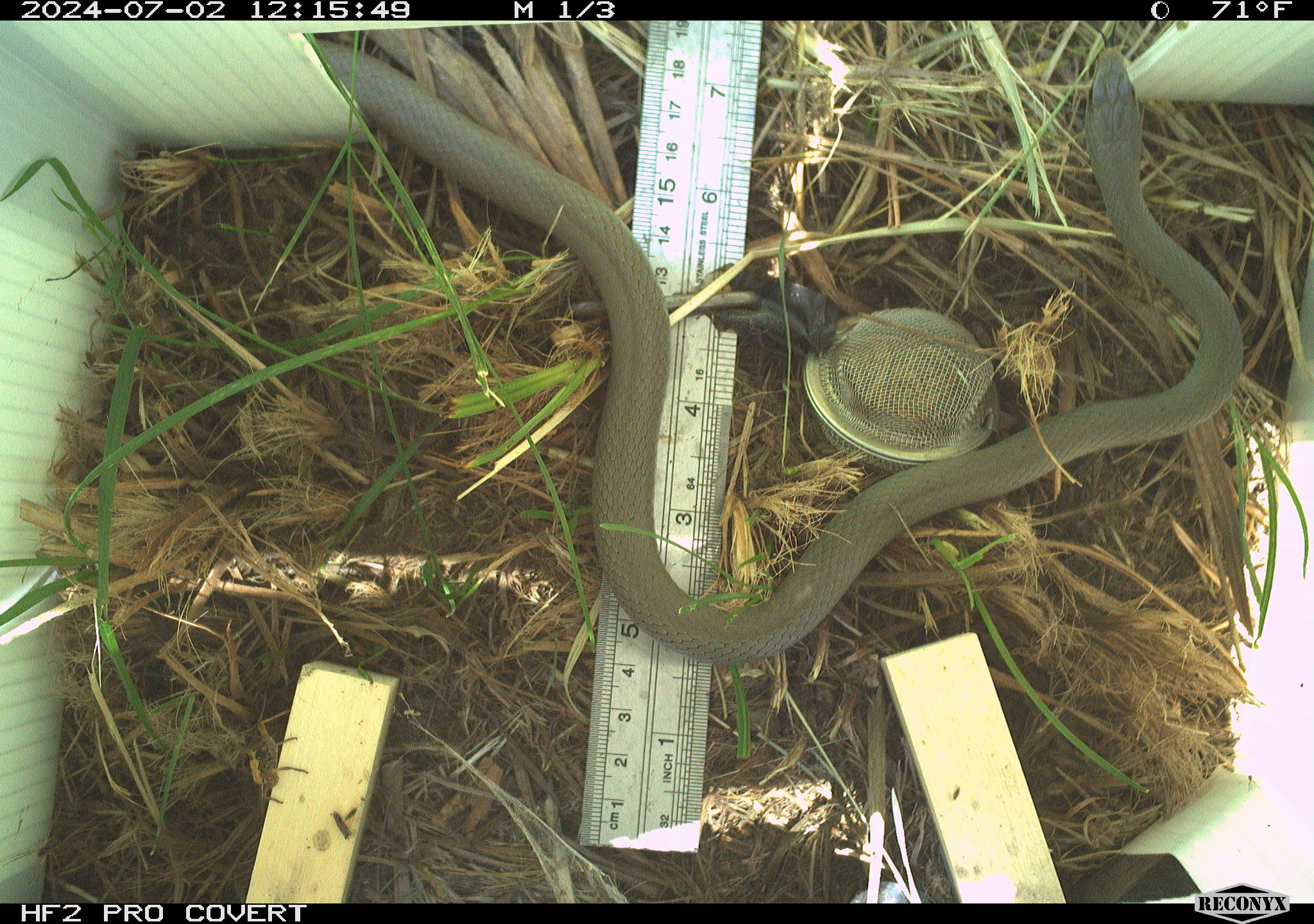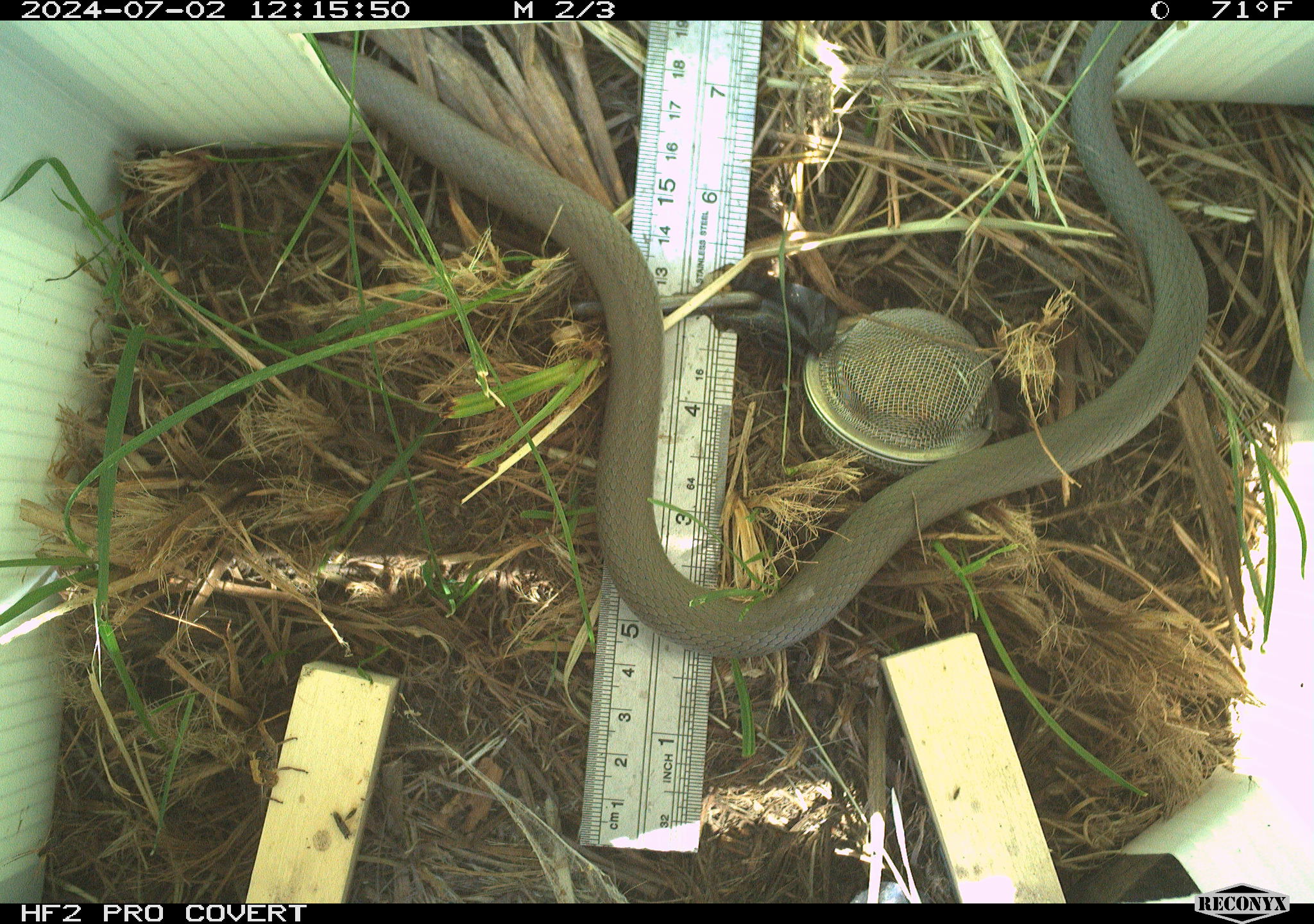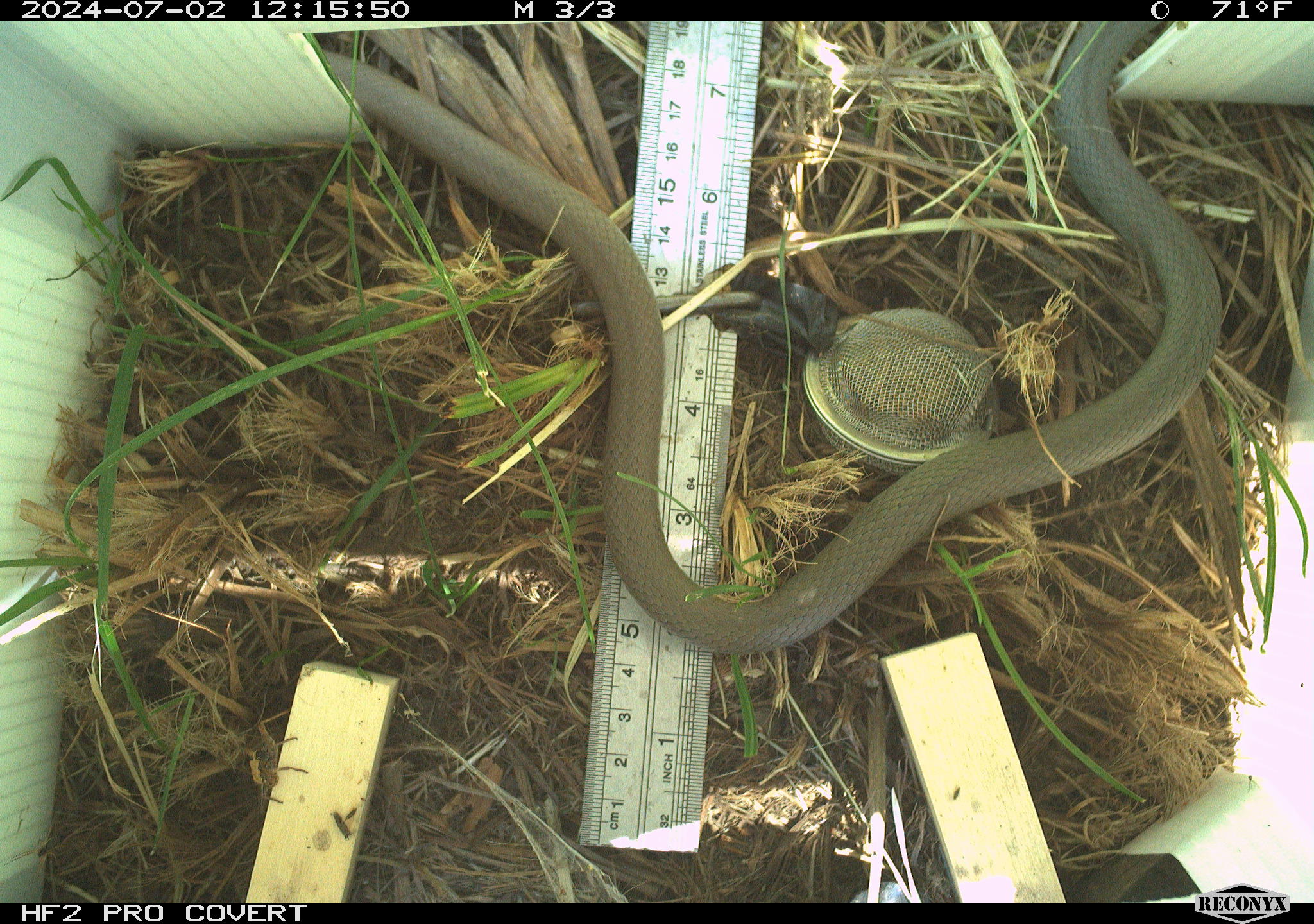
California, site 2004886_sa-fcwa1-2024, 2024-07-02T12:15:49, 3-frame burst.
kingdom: Animalia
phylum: Chordata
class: Reptilia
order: Squamata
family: Colubridae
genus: Coluber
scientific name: Coluber constrictor mormon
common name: western yellow-bellied racer